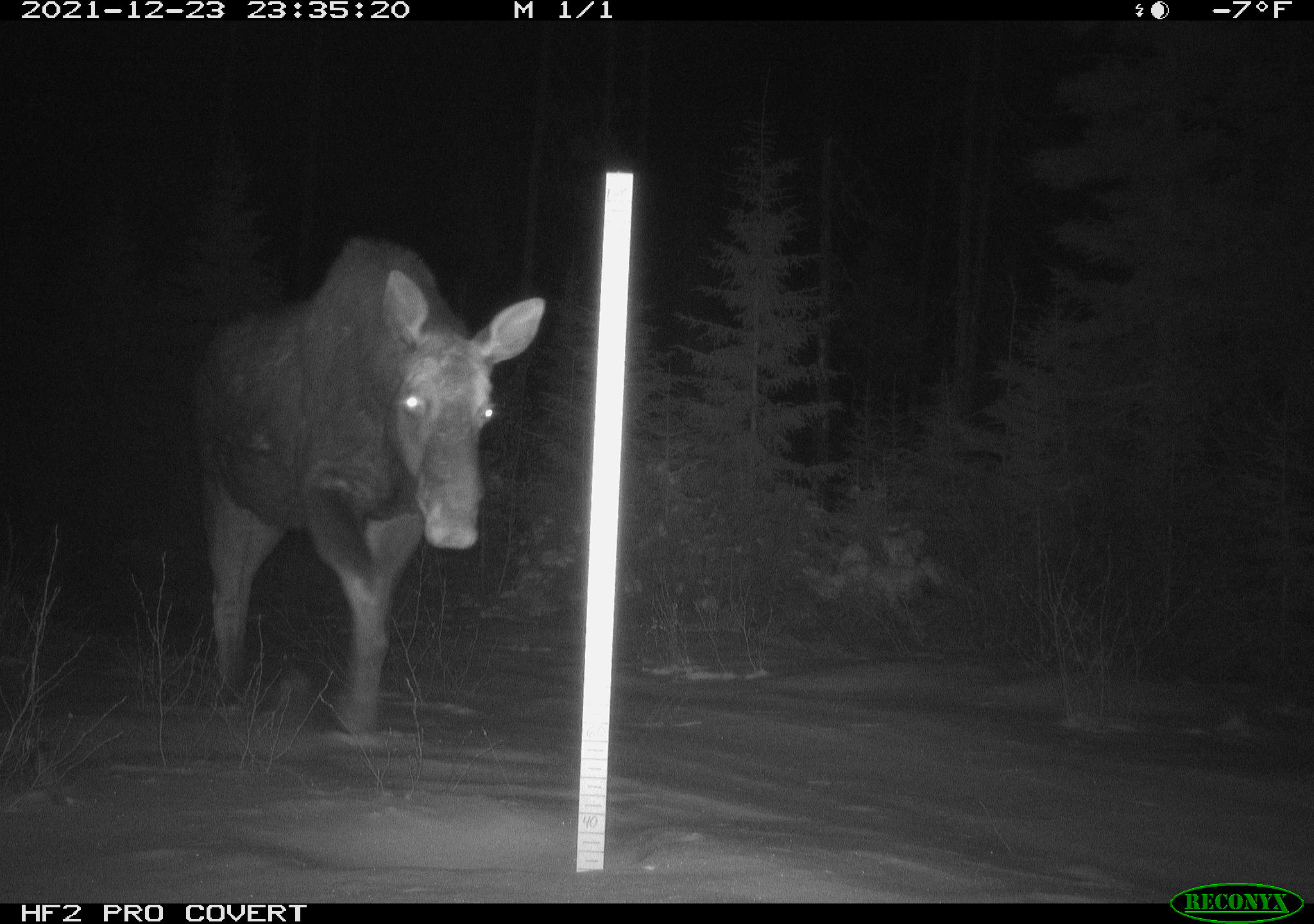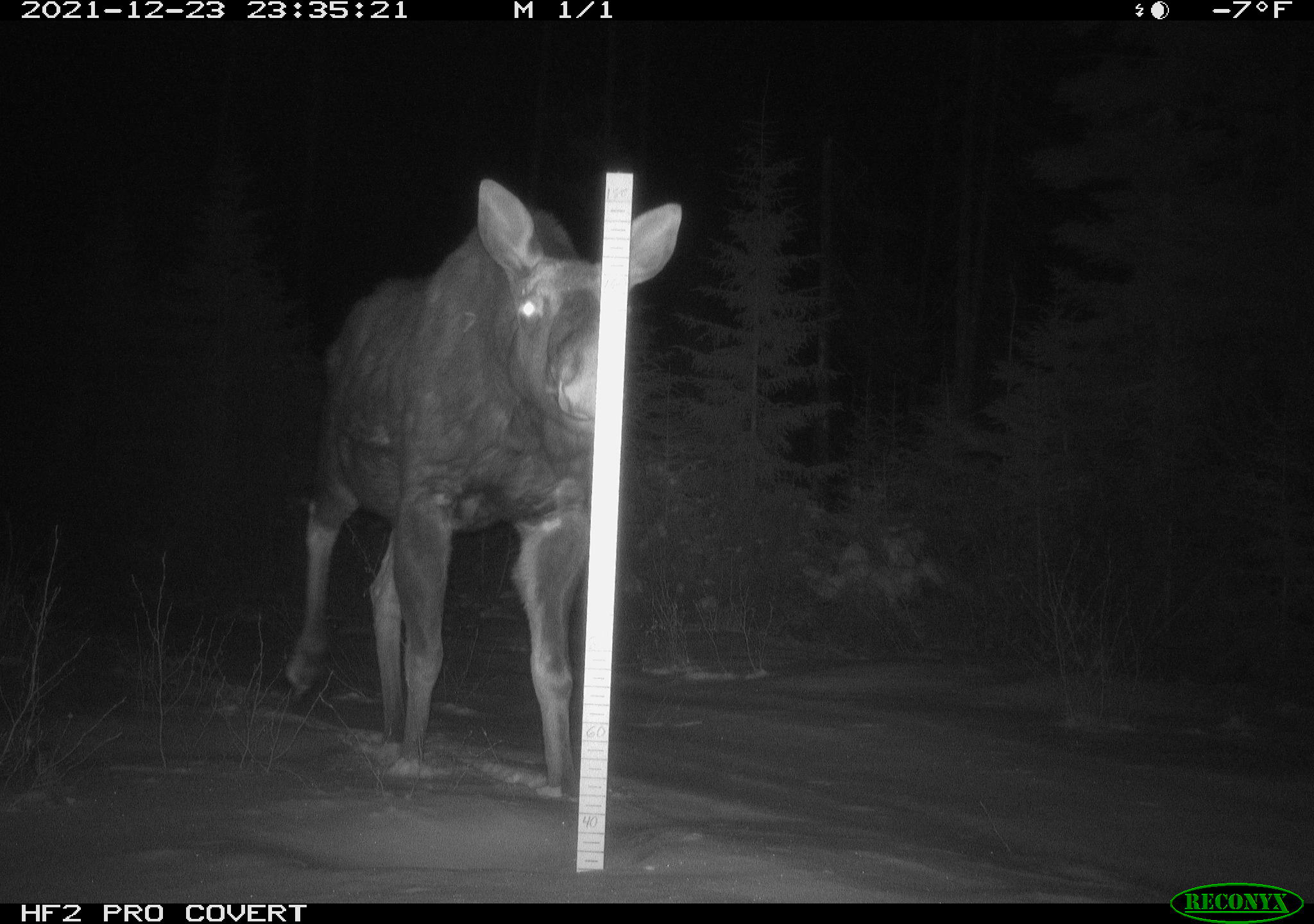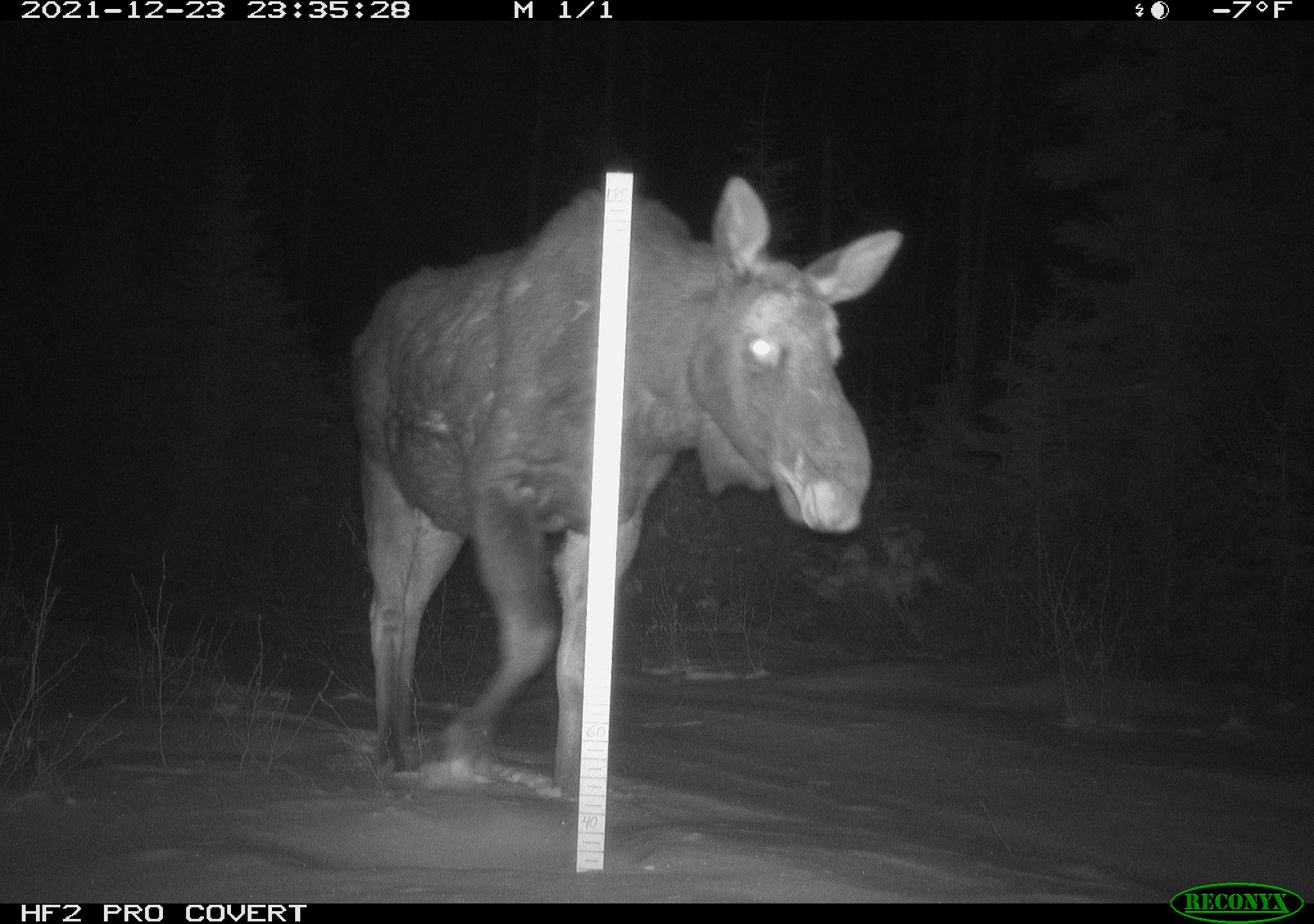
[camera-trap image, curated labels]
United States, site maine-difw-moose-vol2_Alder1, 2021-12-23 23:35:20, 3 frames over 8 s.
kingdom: Animalia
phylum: Chordata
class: Mammalia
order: Artiodactyla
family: Cervidae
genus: Alces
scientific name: Alces alces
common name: moose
Moose (Alces alces).